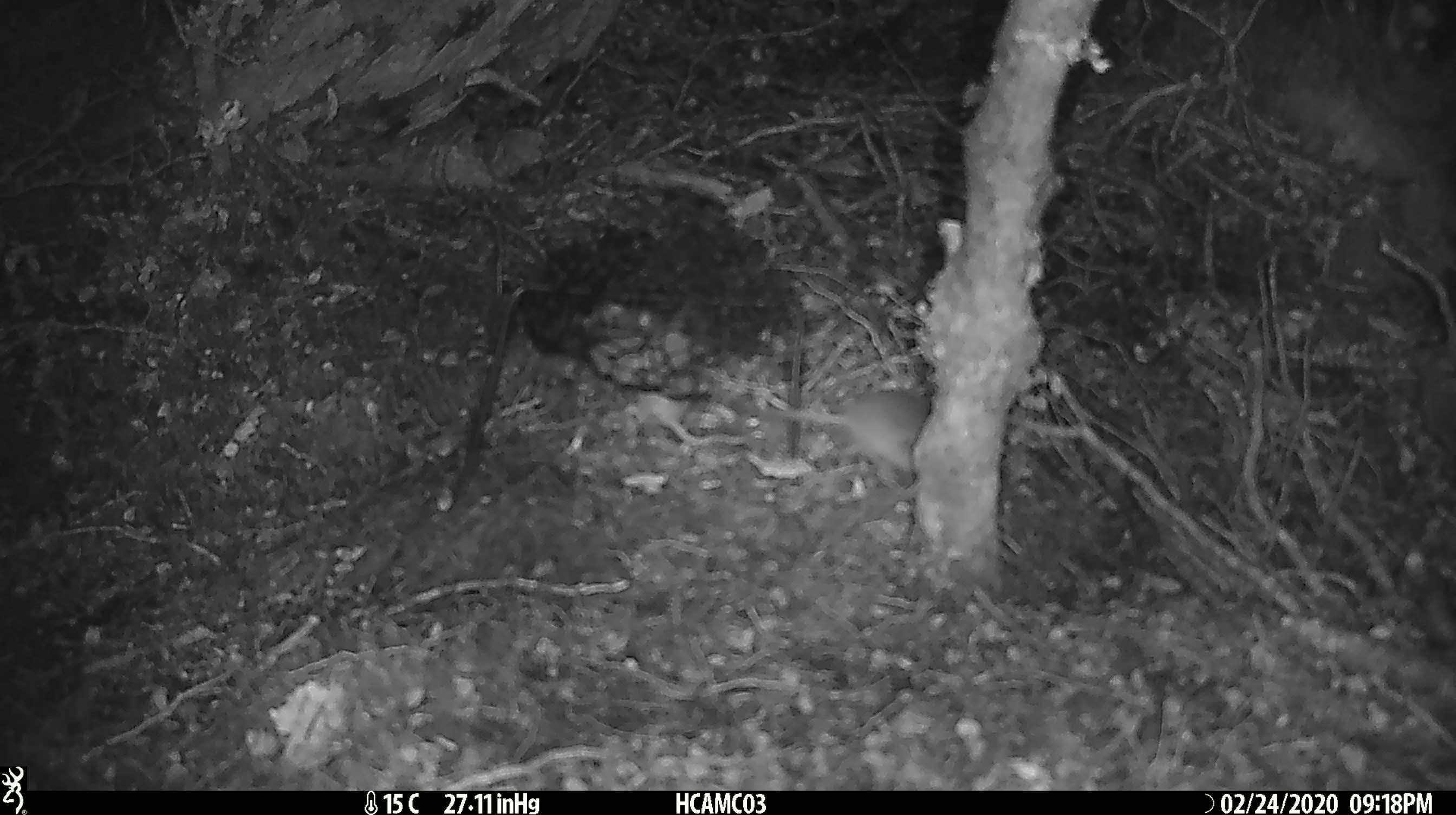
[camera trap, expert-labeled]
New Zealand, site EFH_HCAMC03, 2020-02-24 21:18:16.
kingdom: Animalia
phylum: Chordata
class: Mammalia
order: Rodentia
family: Muridae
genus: Mus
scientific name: Mus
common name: mouse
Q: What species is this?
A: Mouse (Mus).